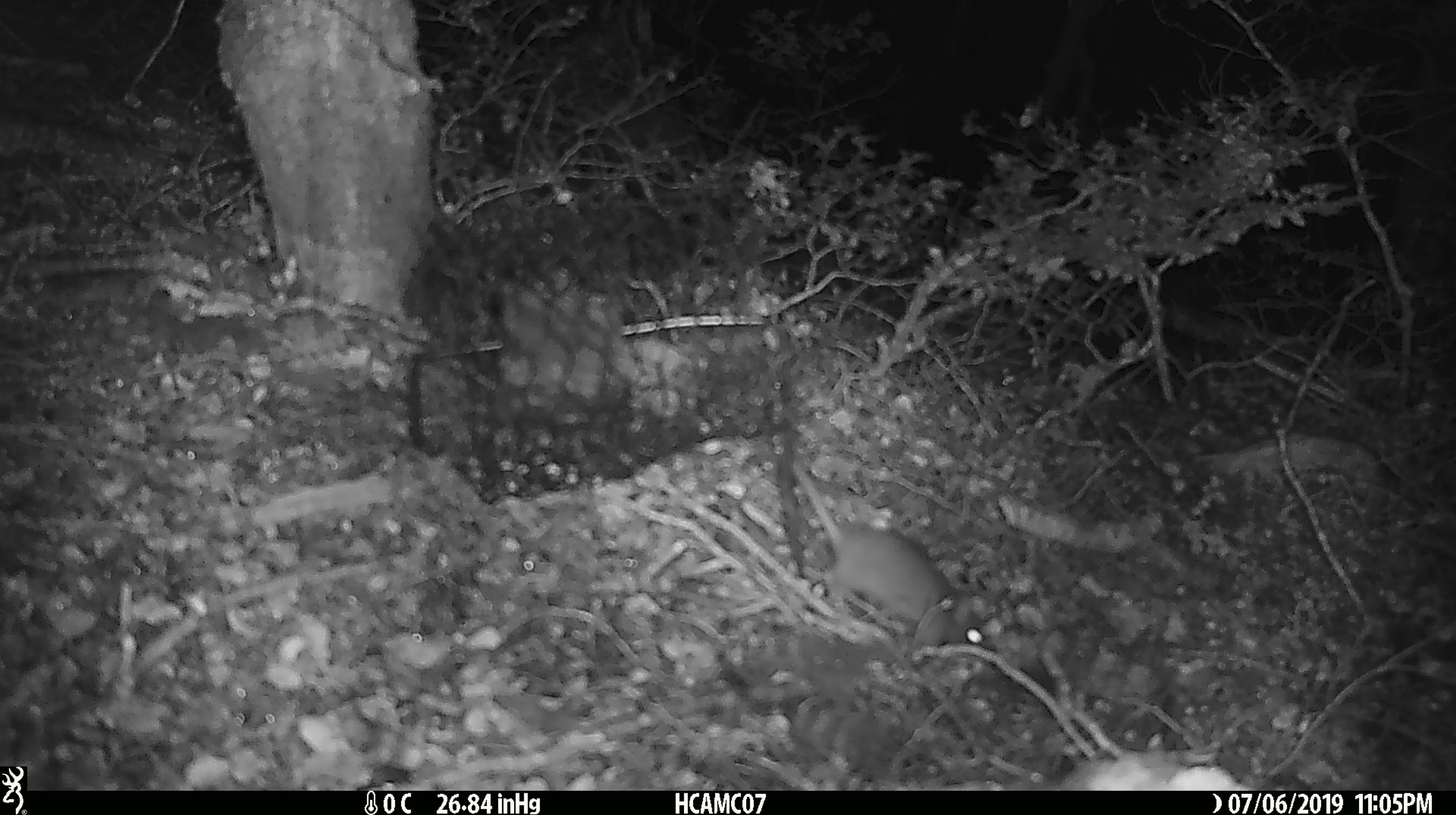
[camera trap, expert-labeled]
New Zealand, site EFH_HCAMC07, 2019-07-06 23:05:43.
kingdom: Animalia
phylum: Chordata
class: Mammalia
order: Rodentia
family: Muridae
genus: Rattus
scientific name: Rattus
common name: rat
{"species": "rat (Rattus)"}